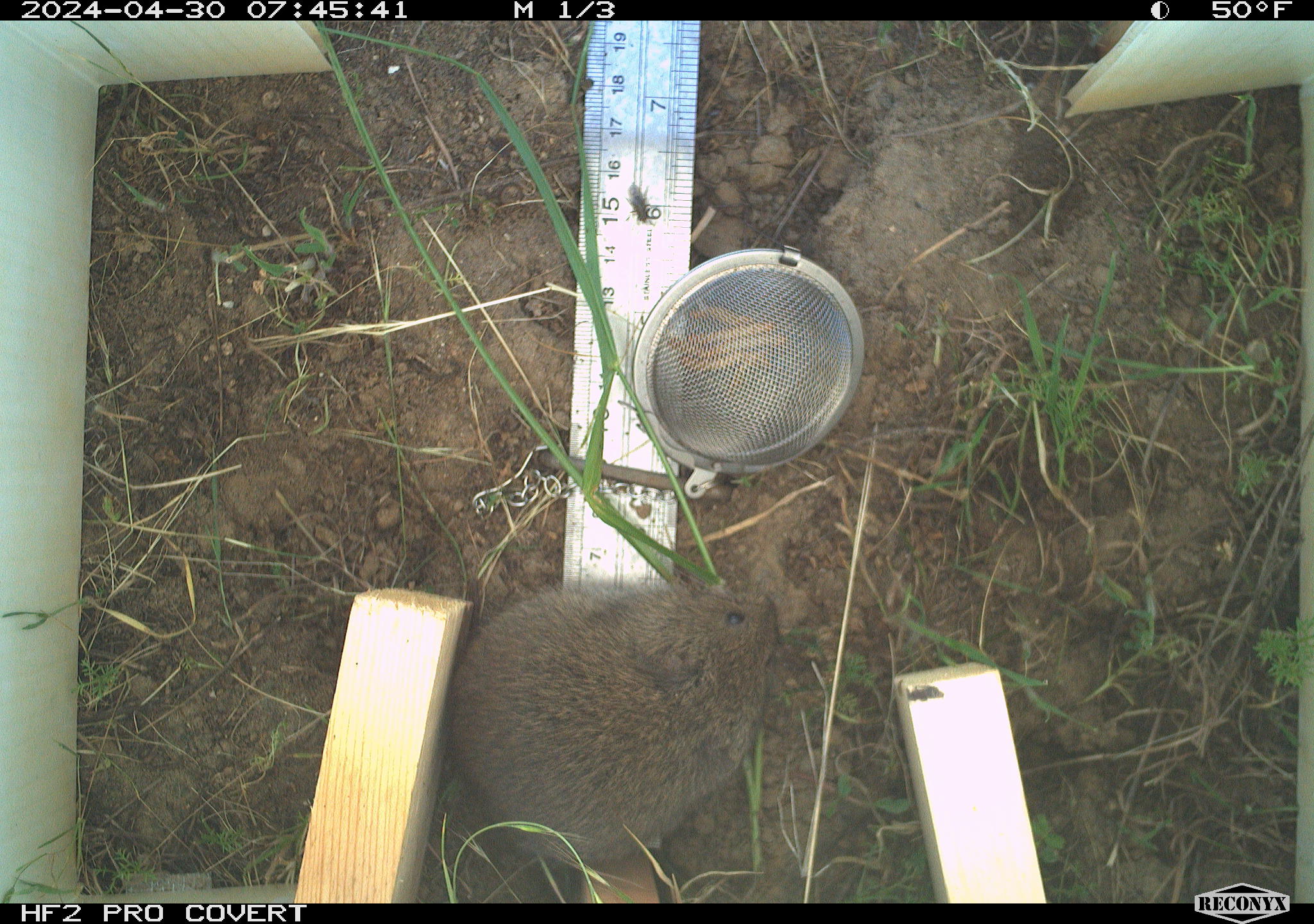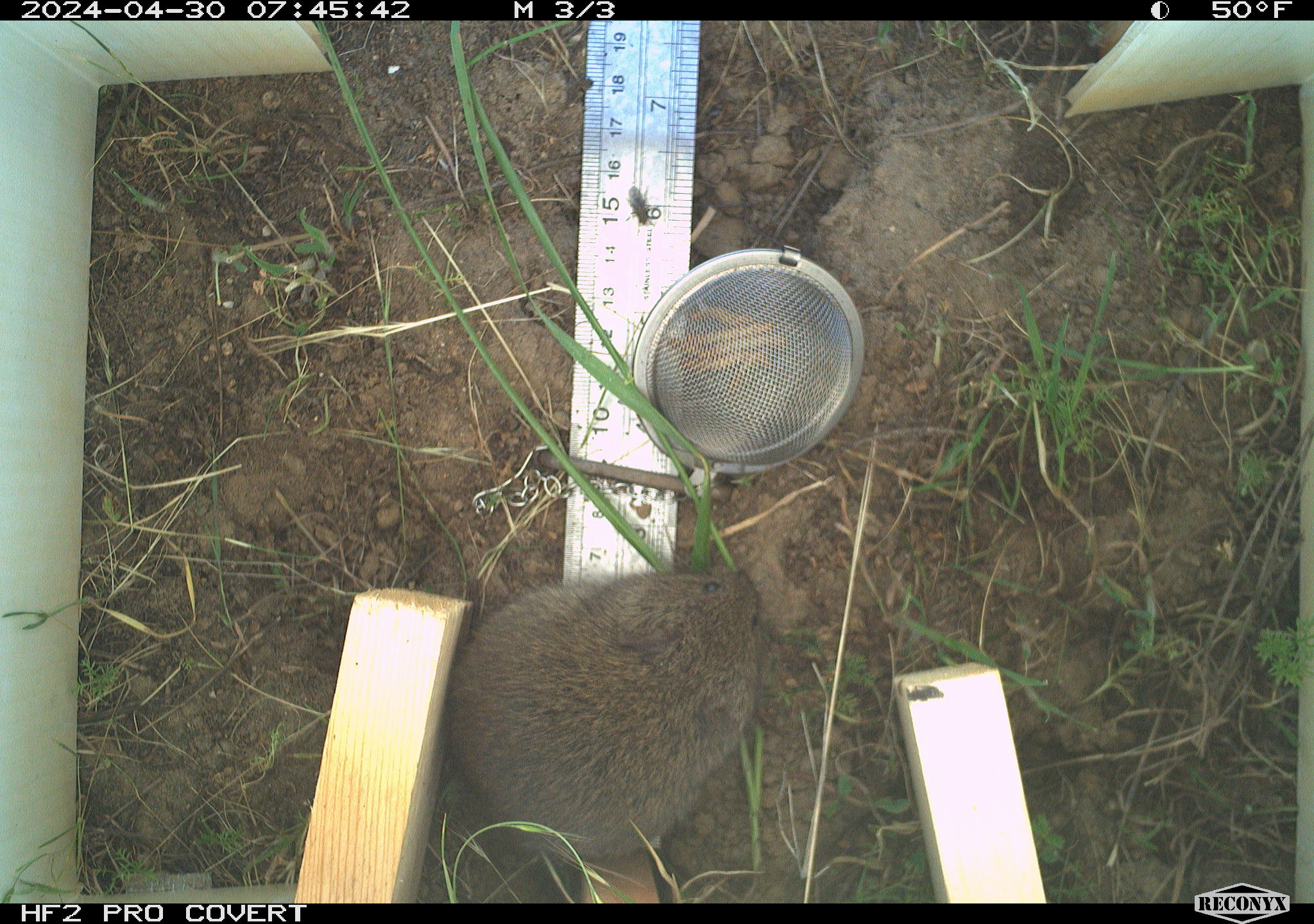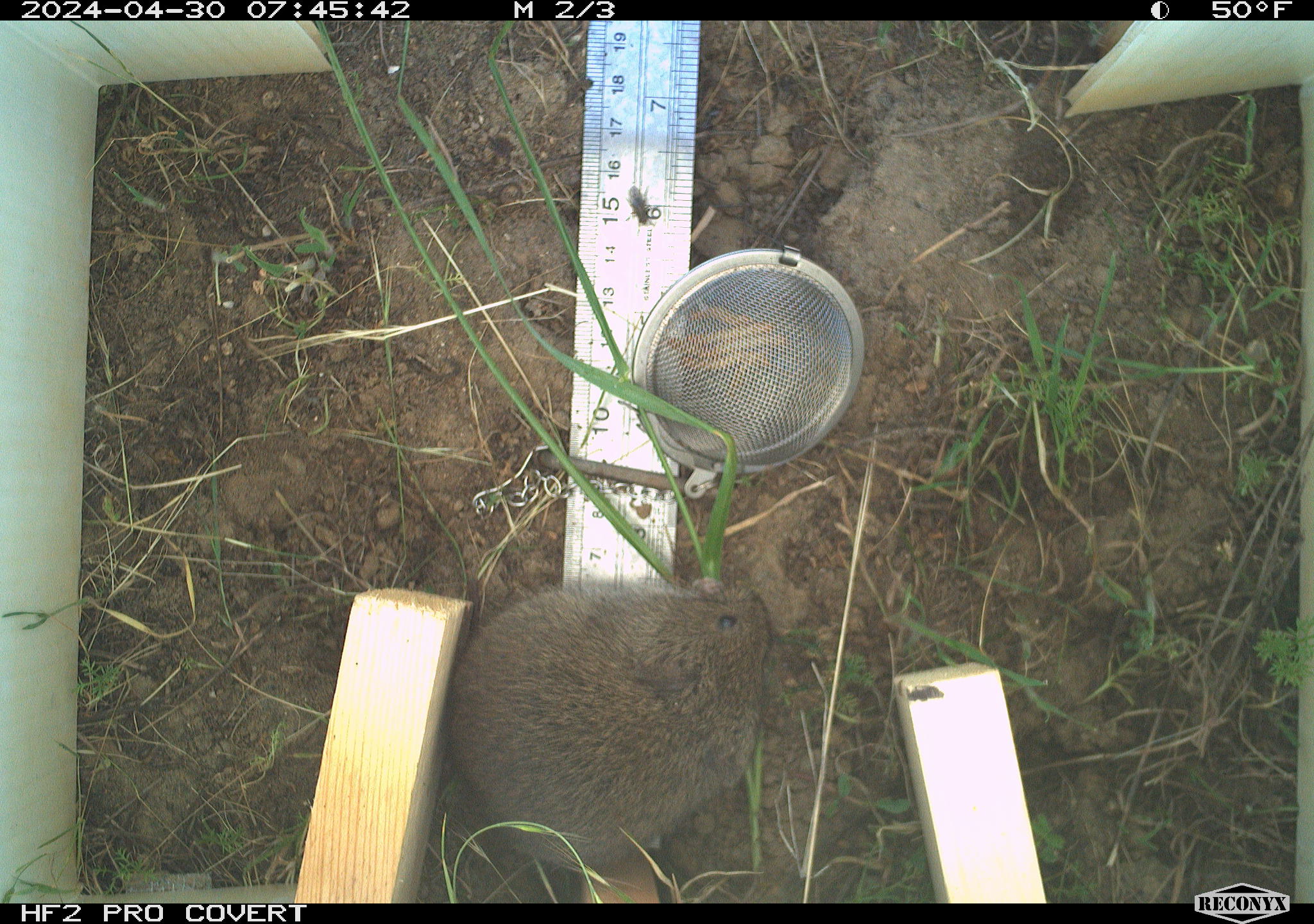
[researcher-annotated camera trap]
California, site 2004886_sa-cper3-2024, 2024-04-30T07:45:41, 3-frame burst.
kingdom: Animalia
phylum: Chordata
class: Mammalia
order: Rodentia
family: Cricetidae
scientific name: Arvicolinae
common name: voles, lemmings, and muskrats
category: arvicolinae subfamily